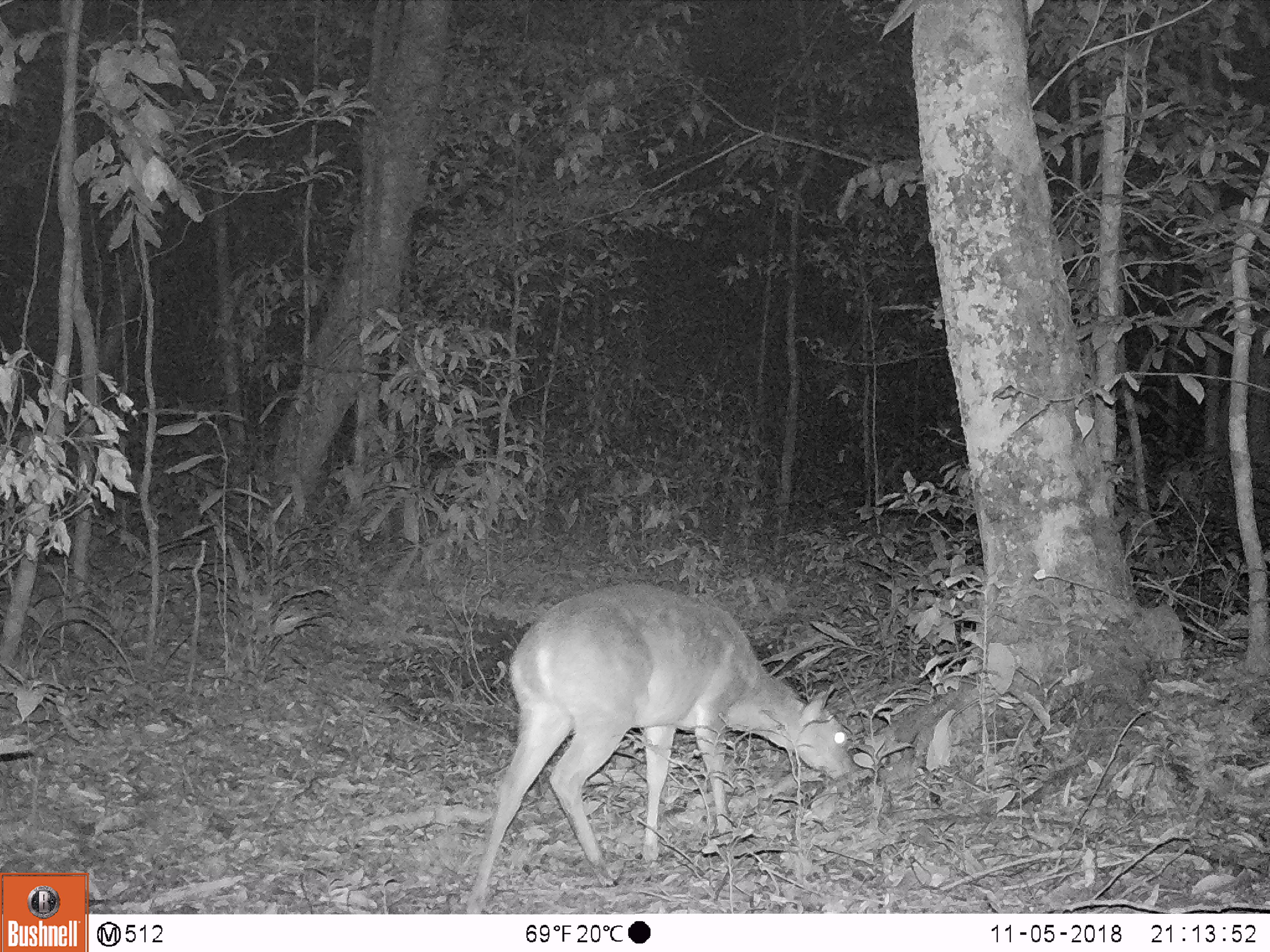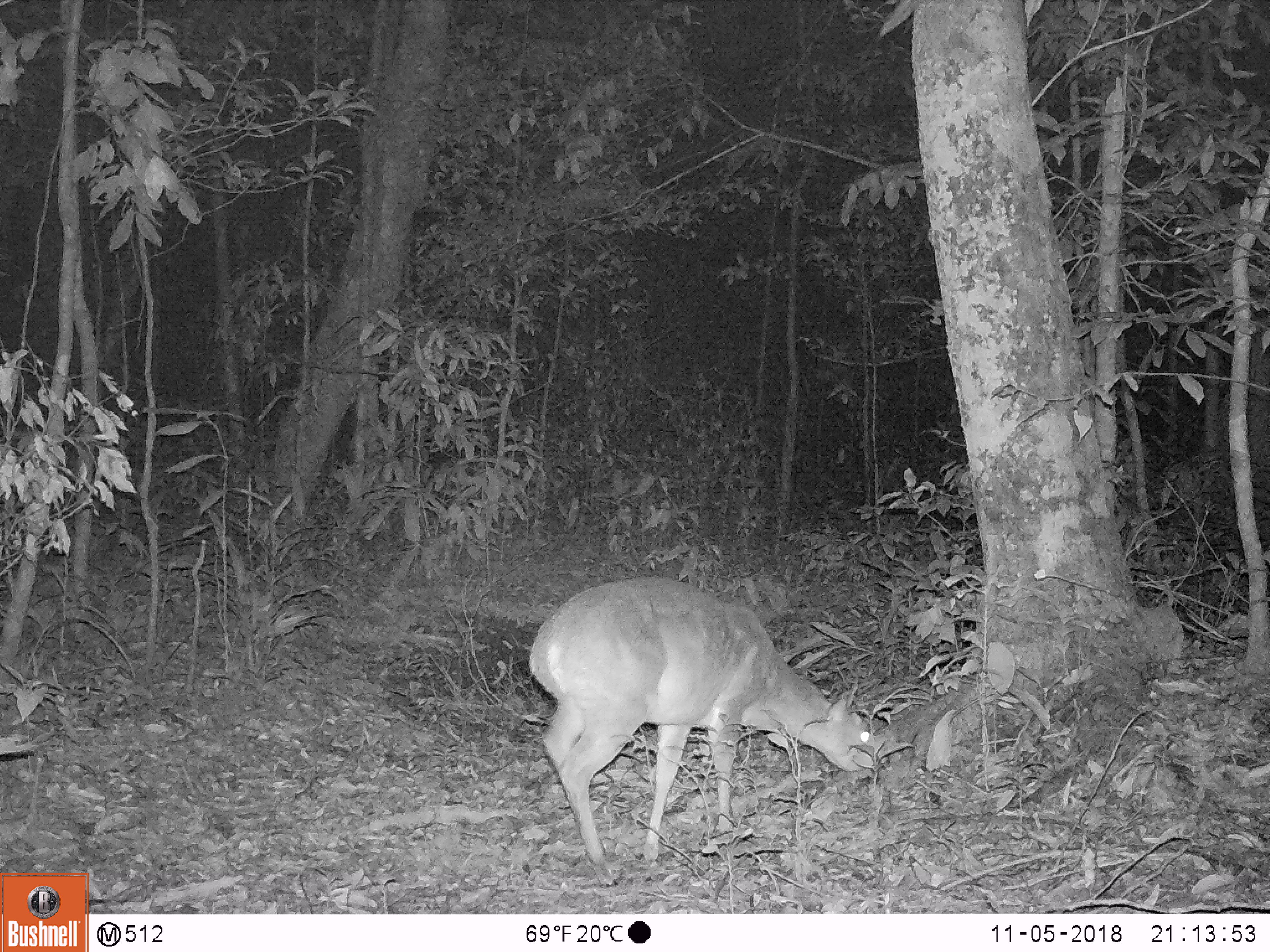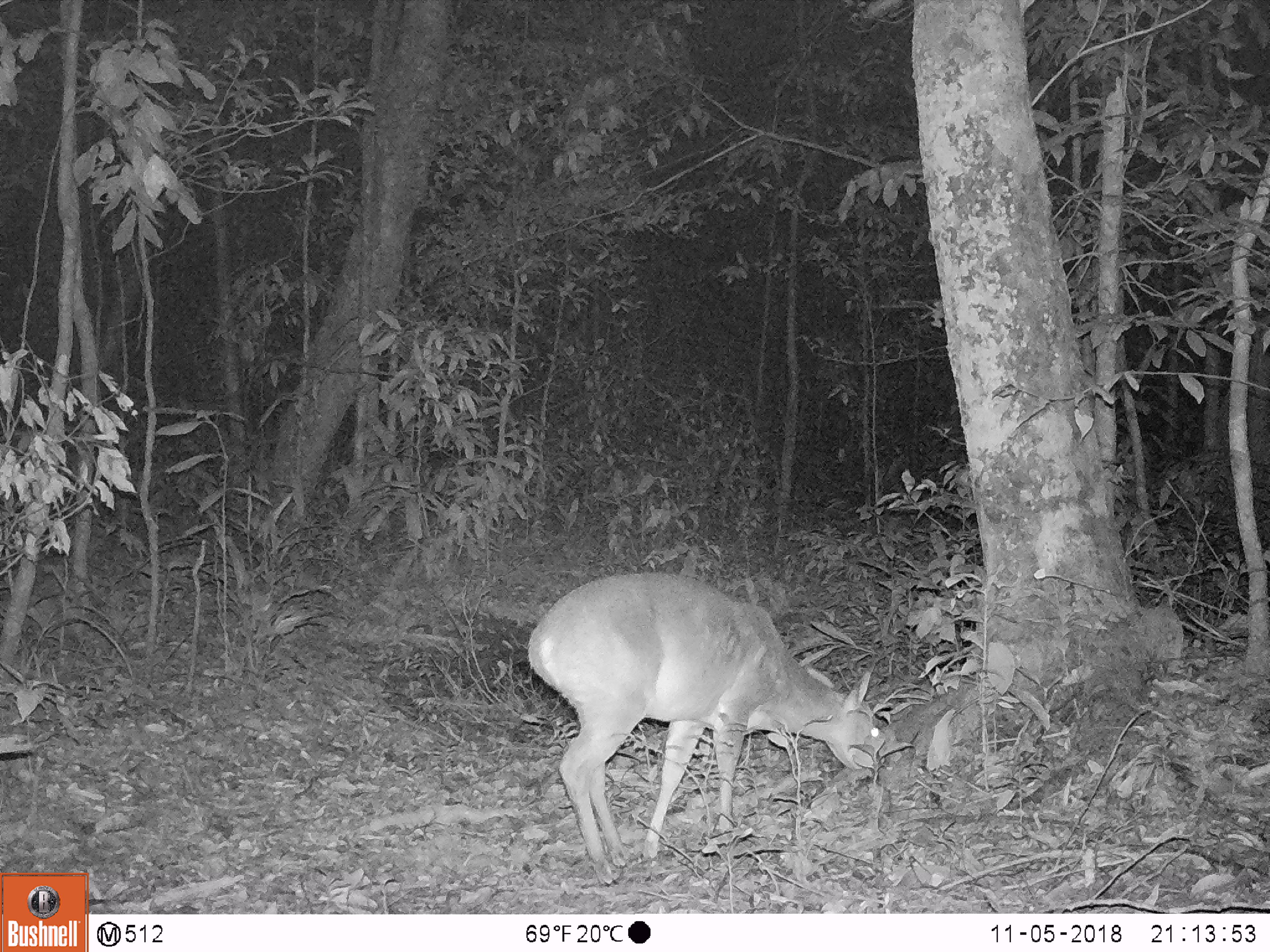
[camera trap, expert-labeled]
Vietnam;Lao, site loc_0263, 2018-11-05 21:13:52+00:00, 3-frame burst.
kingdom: Animalia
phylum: Chordata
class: Mammalia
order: Artiodactyla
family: Cervidae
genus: Muntiacus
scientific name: Muntiacus vuquangensis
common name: large-antlered muntjac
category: large antlered muntjac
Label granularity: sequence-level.